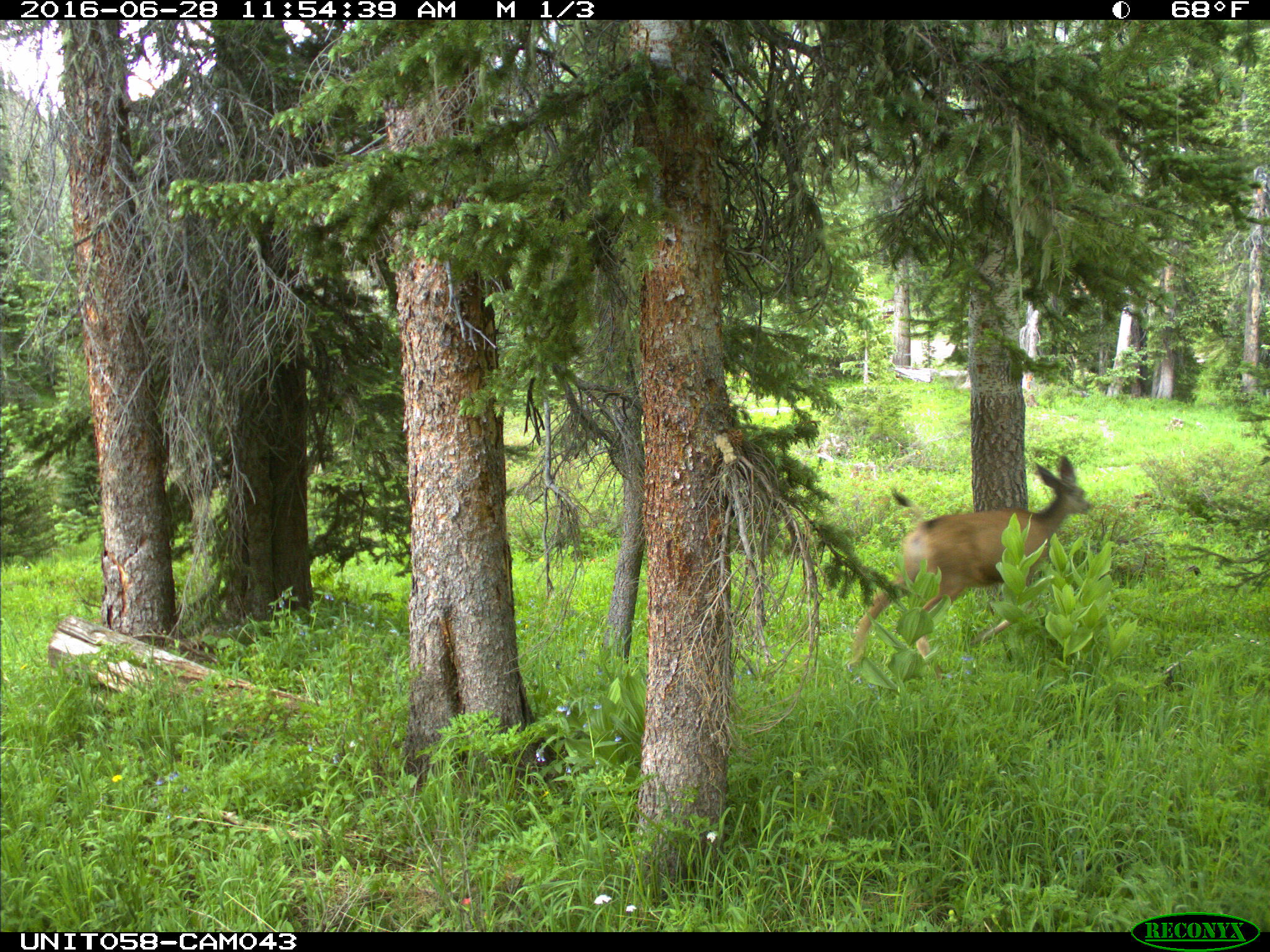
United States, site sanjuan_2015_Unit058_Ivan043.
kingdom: Animalia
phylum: Chordata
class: Mammalia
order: Artiodactyla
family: Cervidae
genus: Odocoileus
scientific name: Odocoileus hemionus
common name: mule deer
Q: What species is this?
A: Odocoileus hemionus (mule deer).